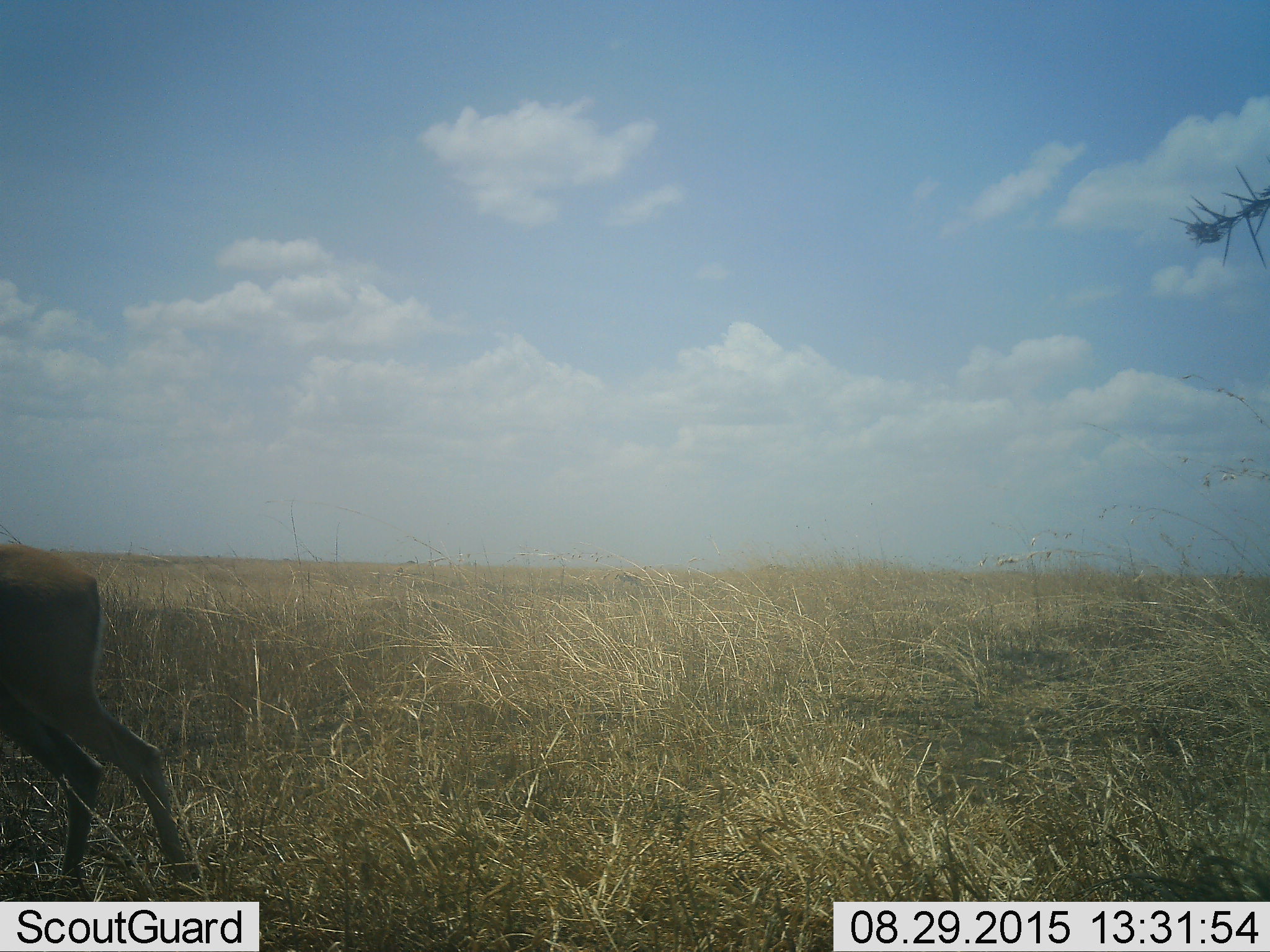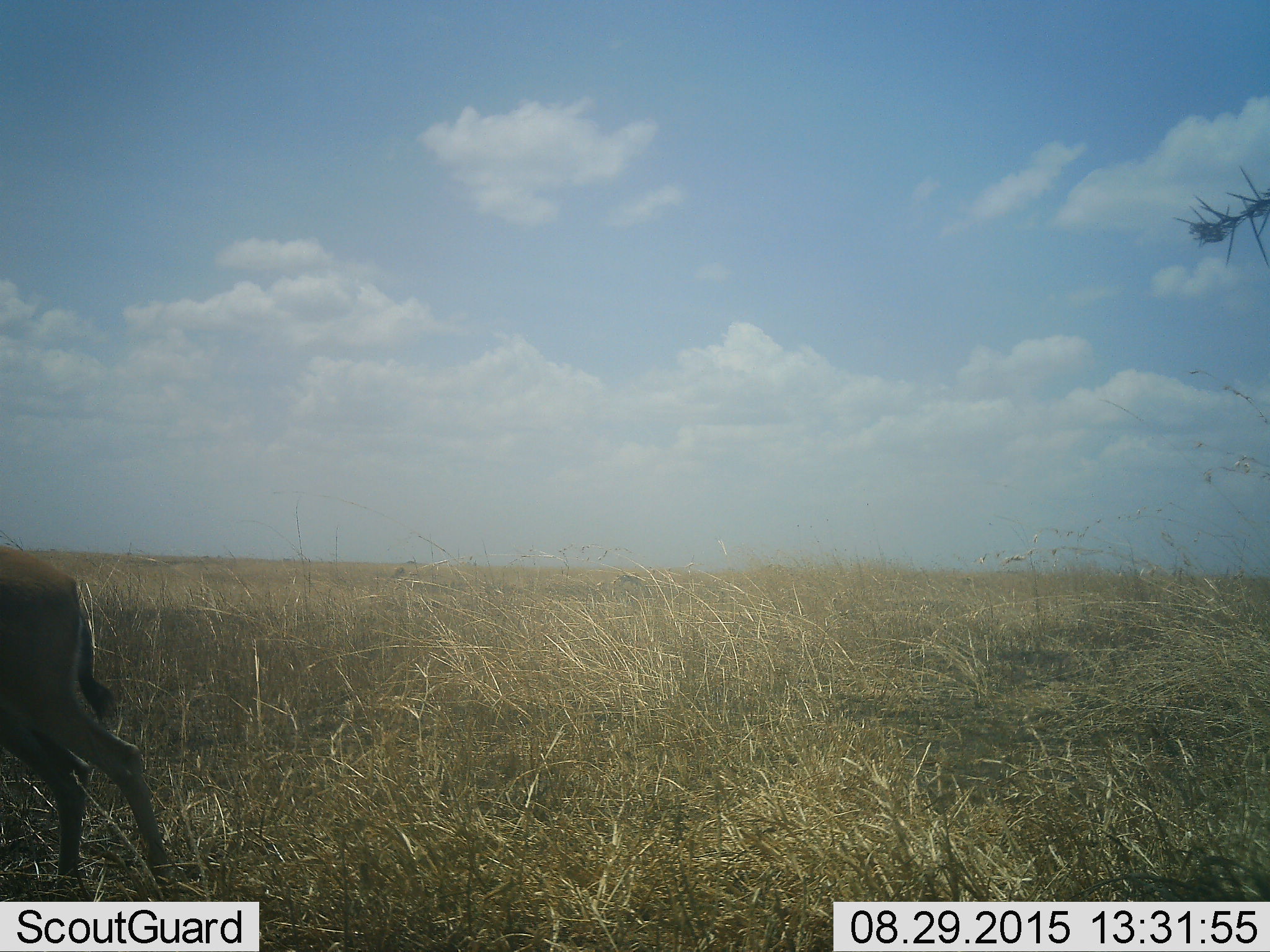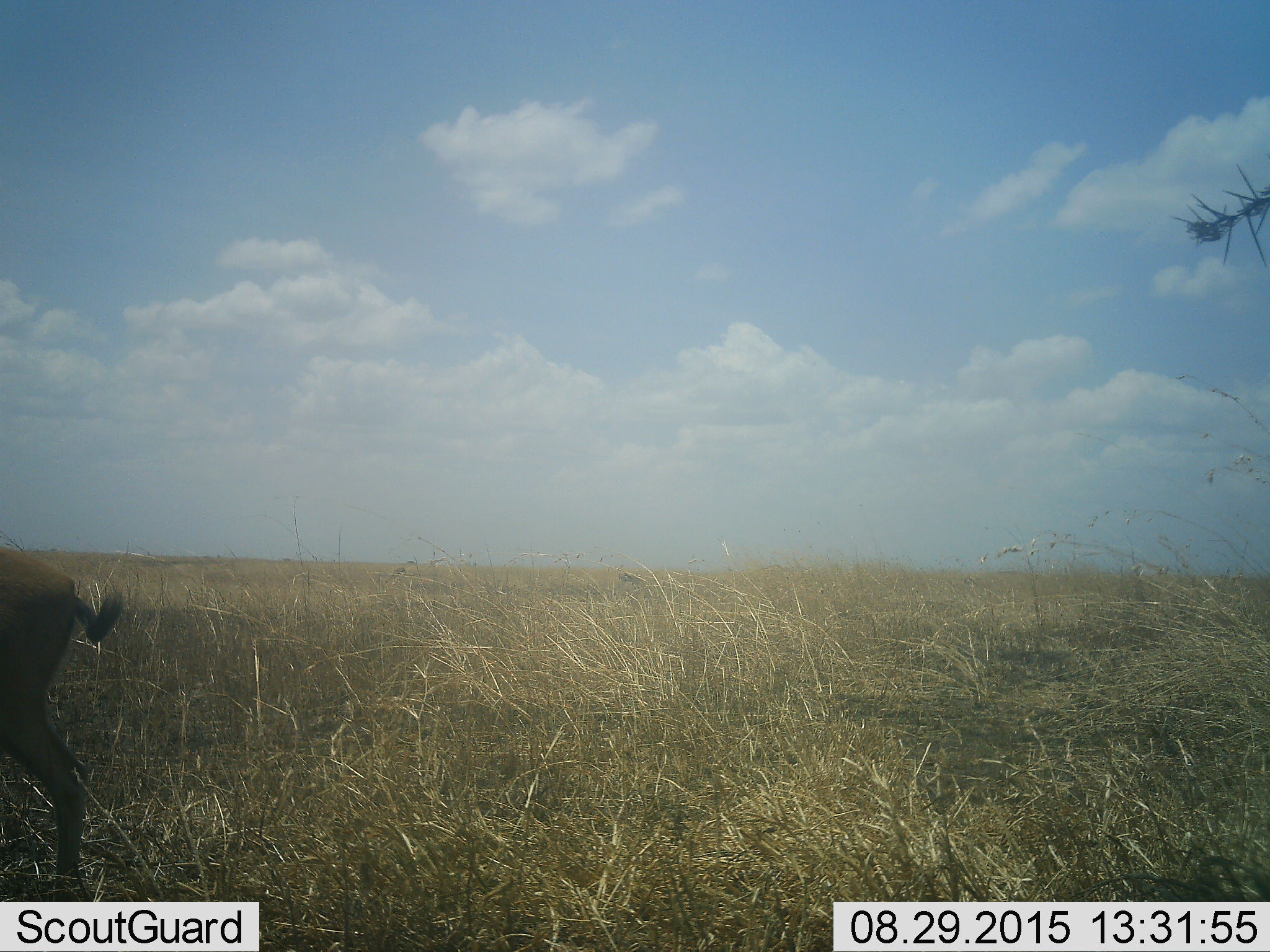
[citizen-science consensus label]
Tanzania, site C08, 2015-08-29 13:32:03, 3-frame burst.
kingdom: Animalia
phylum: Chordata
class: Mammalia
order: Artiodactyla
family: Bovidae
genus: Eudorcas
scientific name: Eudorcas thomsonii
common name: thomson's gazelle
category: gazellethomsons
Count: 1.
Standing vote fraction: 57%.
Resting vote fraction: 0%.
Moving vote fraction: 43%.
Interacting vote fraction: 0%.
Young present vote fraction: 0%.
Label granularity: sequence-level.